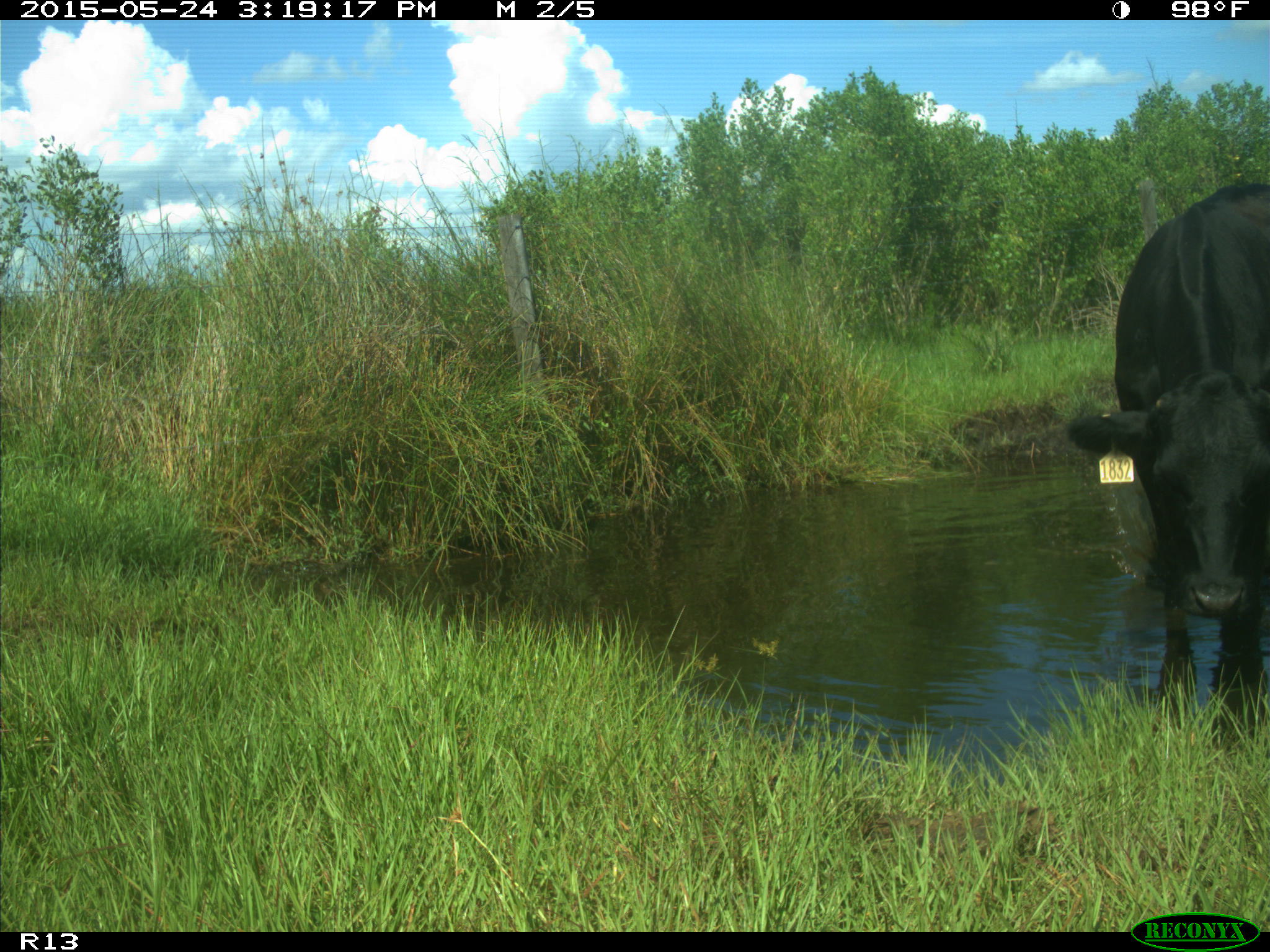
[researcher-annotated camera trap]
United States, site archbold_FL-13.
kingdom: Animalia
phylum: Chordata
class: Mammalia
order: Artiodactyla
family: Bovidae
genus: Bos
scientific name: Bos taurus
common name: domestic cow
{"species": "Bos taurus (domestic cow)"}